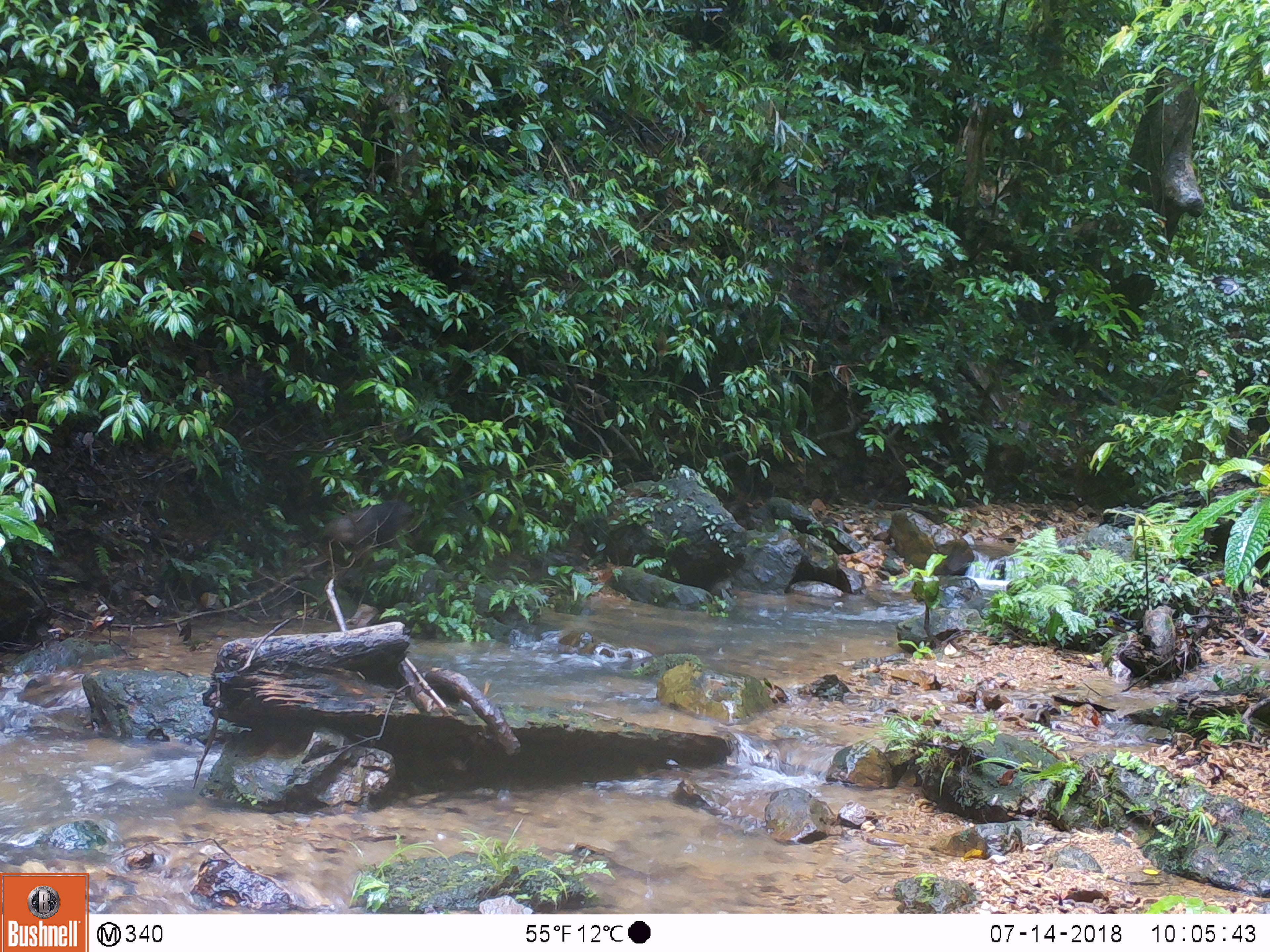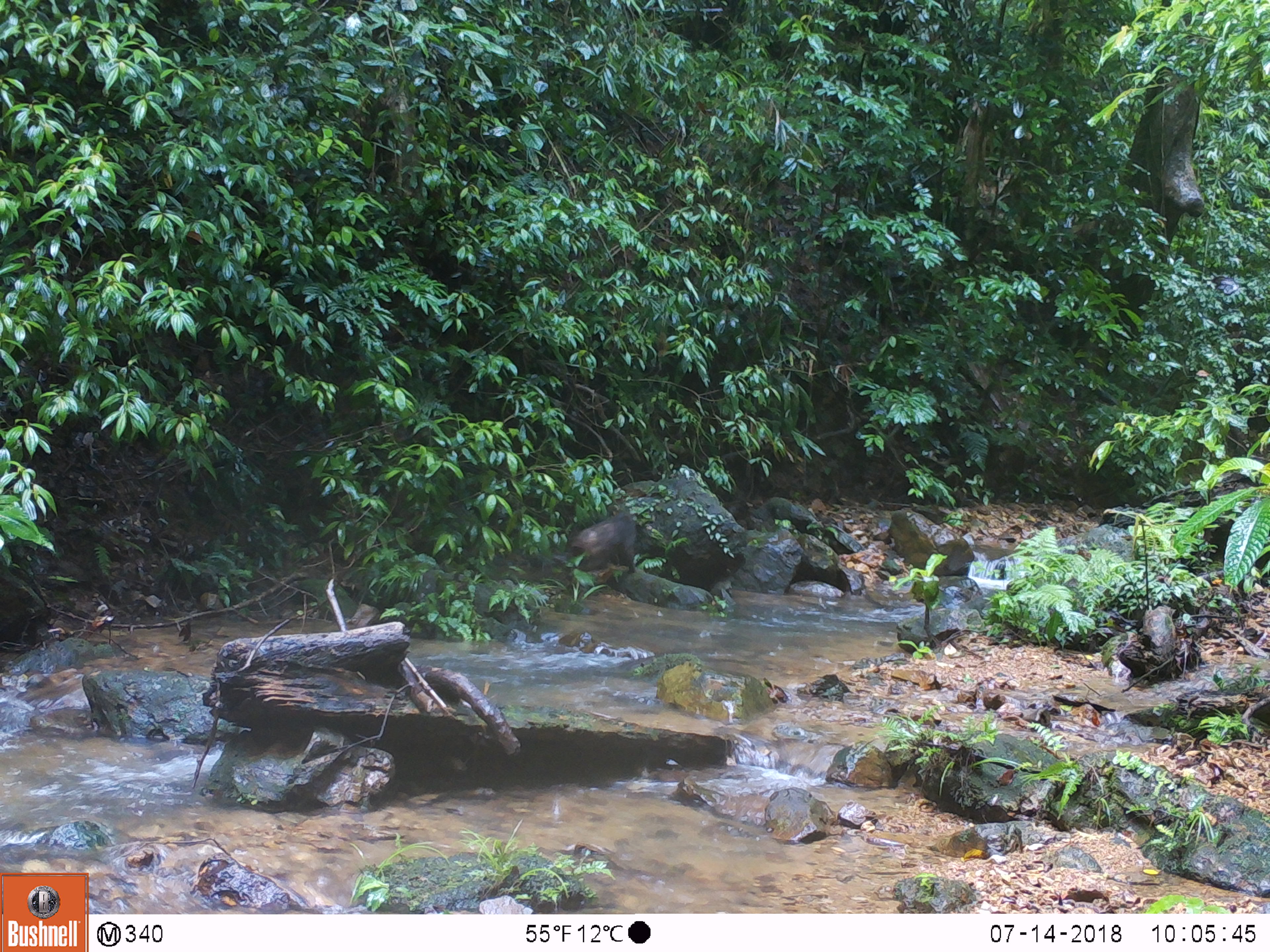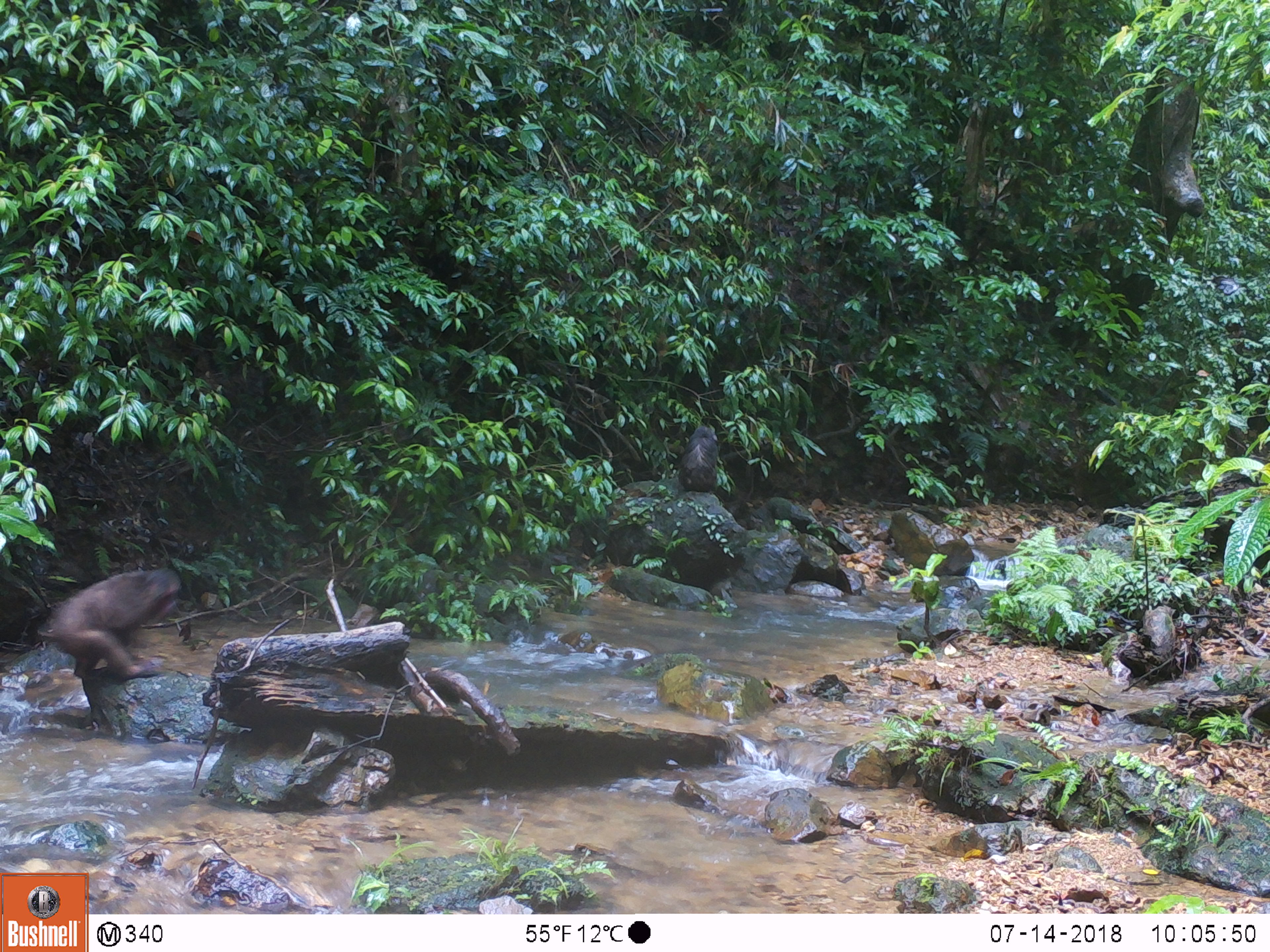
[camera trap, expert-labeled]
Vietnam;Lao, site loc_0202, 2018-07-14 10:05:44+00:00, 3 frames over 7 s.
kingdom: Animalia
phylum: Chordata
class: Mammalia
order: Primates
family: Cercopithecidae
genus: Macaca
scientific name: Macaca arctoides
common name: stump-tailed macaque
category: stump tailed macaque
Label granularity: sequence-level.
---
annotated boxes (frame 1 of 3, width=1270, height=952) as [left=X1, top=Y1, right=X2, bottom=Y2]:
stump tailed macaque: [left=323, top=500, right=416, bottom=569]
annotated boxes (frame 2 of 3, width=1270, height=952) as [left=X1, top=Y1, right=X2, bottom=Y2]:
stump tailed macaque: [left=566, top=510, right=635, bottom=579]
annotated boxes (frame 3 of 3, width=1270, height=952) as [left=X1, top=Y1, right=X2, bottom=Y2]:
stump tailed macaque: [left=37, top=568, right=180, bottom=680]; [left=678, top=426, right=717, bottom=492]